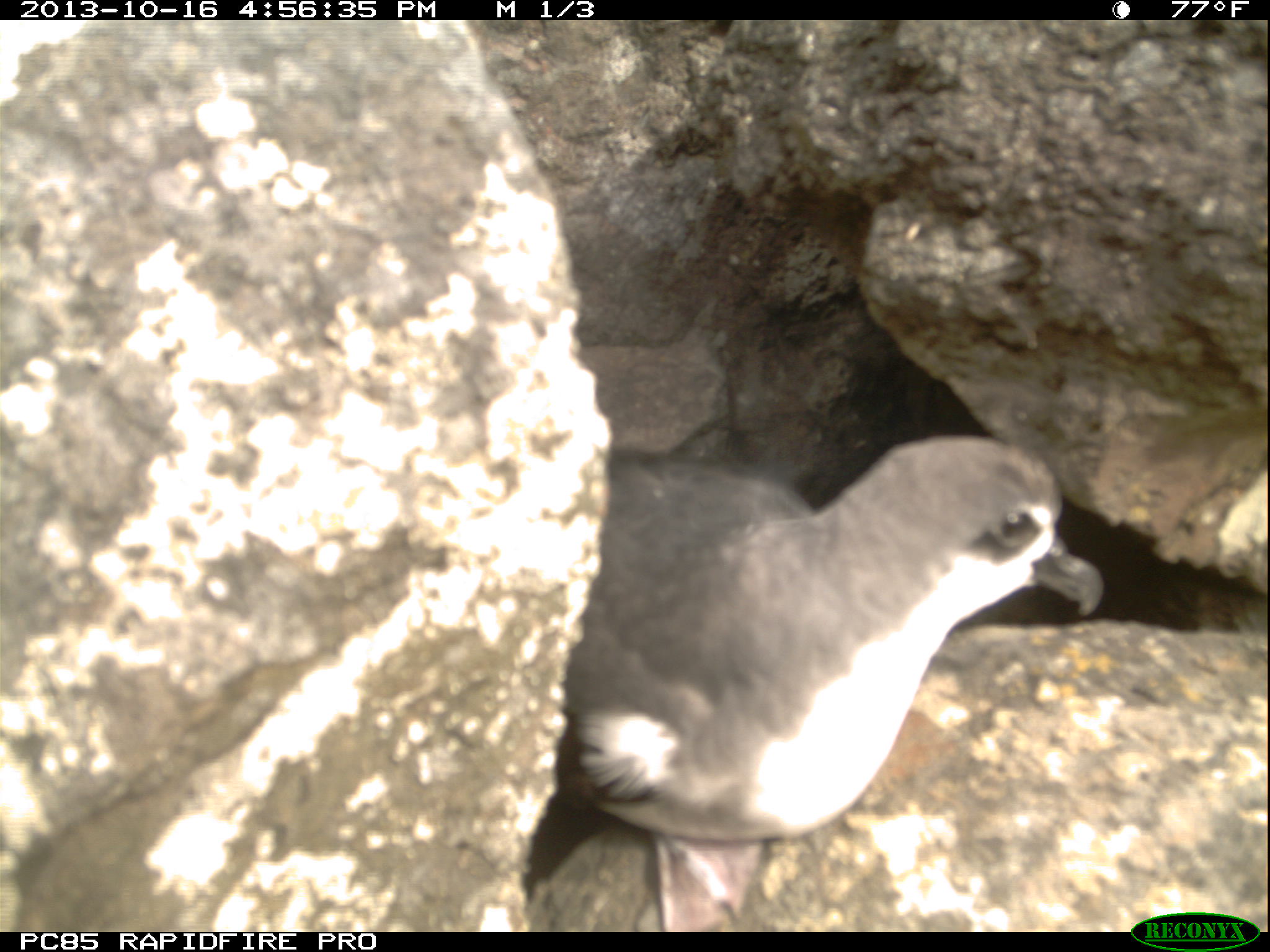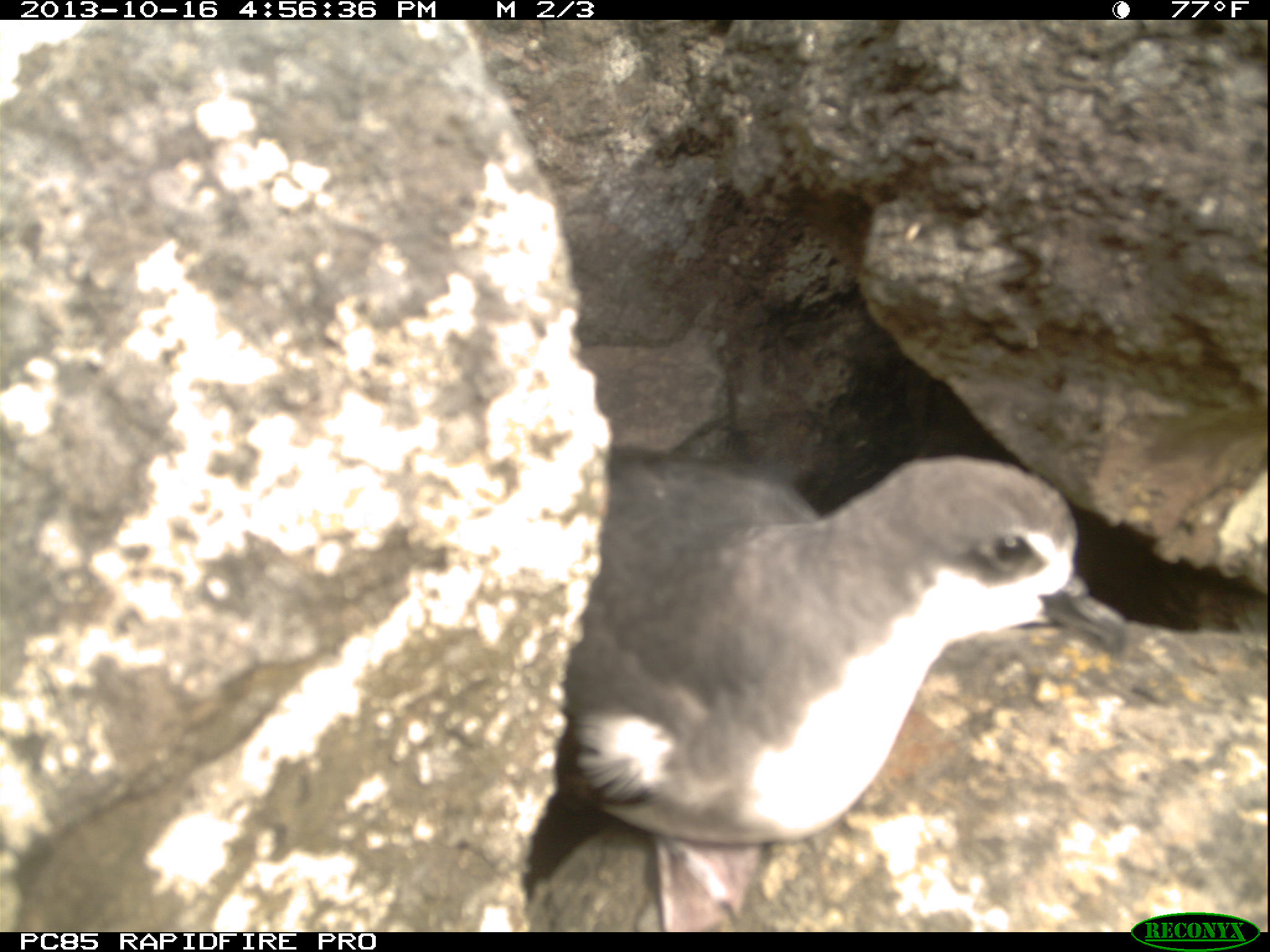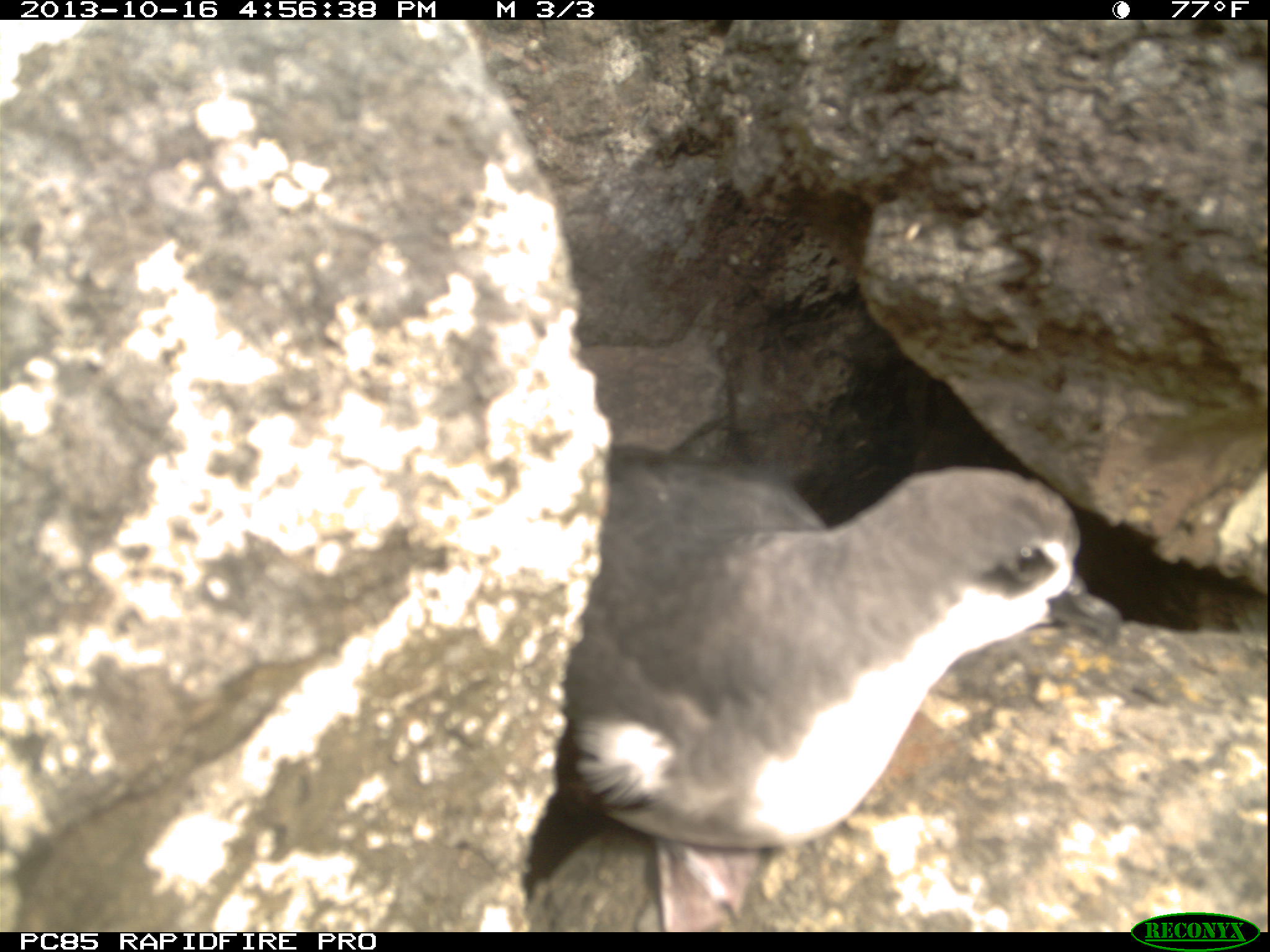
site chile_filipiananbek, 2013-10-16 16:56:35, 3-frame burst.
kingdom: Animalia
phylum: Chordata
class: Aves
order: Procellariiformes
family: Procellariidae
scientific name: Procellariidae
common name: petrel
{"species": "petrel (Procellariidae)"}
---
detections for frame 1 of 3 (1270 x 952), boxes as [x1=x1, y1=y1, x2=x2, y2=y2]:
petrel: [x1=518, y1=431, x2=1109, y2=928]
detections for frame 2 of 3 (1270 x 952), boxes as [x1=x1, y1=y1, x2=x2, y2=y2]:
petrel: [x1=512, y1=448, x2=1128, y2=926]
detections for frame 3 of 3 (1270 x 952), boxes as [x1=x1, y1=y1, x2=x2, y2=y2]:
petrel: [x1=516, y1=452, x2=1125, y2=929]